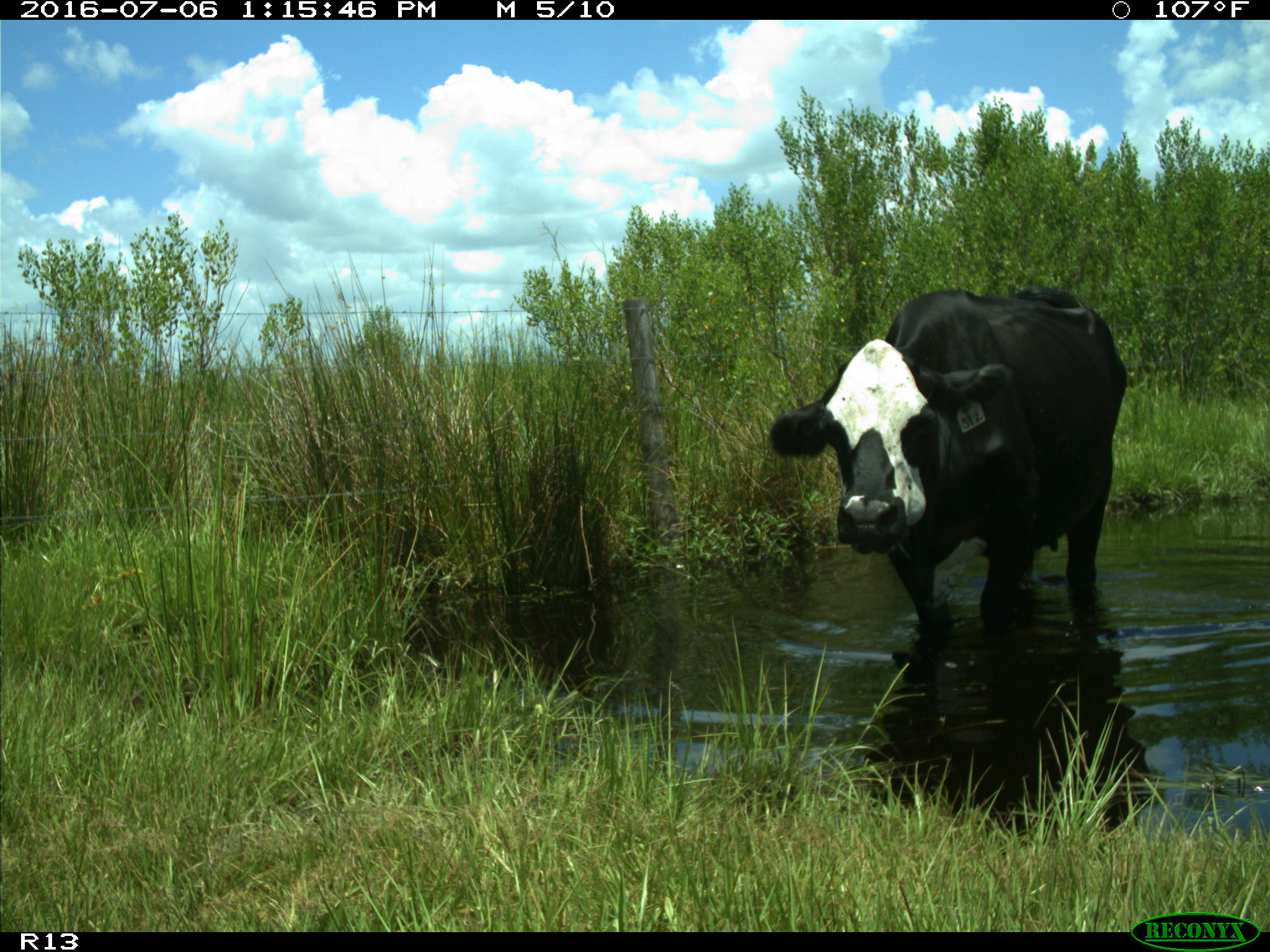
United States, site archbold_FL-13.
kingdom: Animalia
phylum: Chordata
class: Mammalia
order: Artiodactyla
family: Bovidae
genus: Bos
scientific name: Bos taurus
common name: domestic cow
Bos taurus (domestic cow).